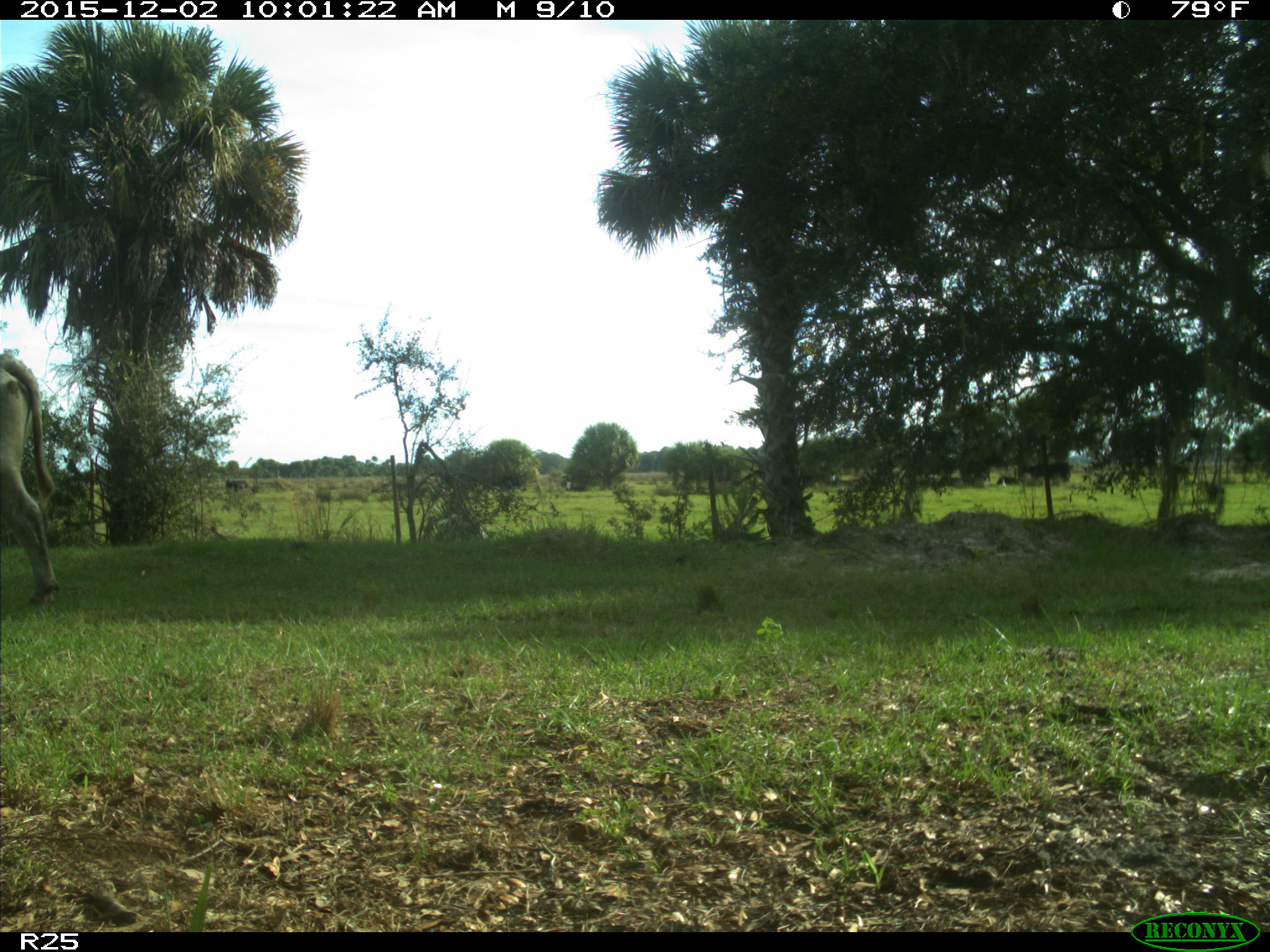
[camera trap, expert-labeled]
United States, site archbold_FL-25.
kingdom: Animalia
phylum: Chordata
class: Mammalia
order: Artiodactyla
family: Bovidae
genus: Bos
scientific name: Bos taurus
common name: domestic cow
Bos taurus (domestic cow).